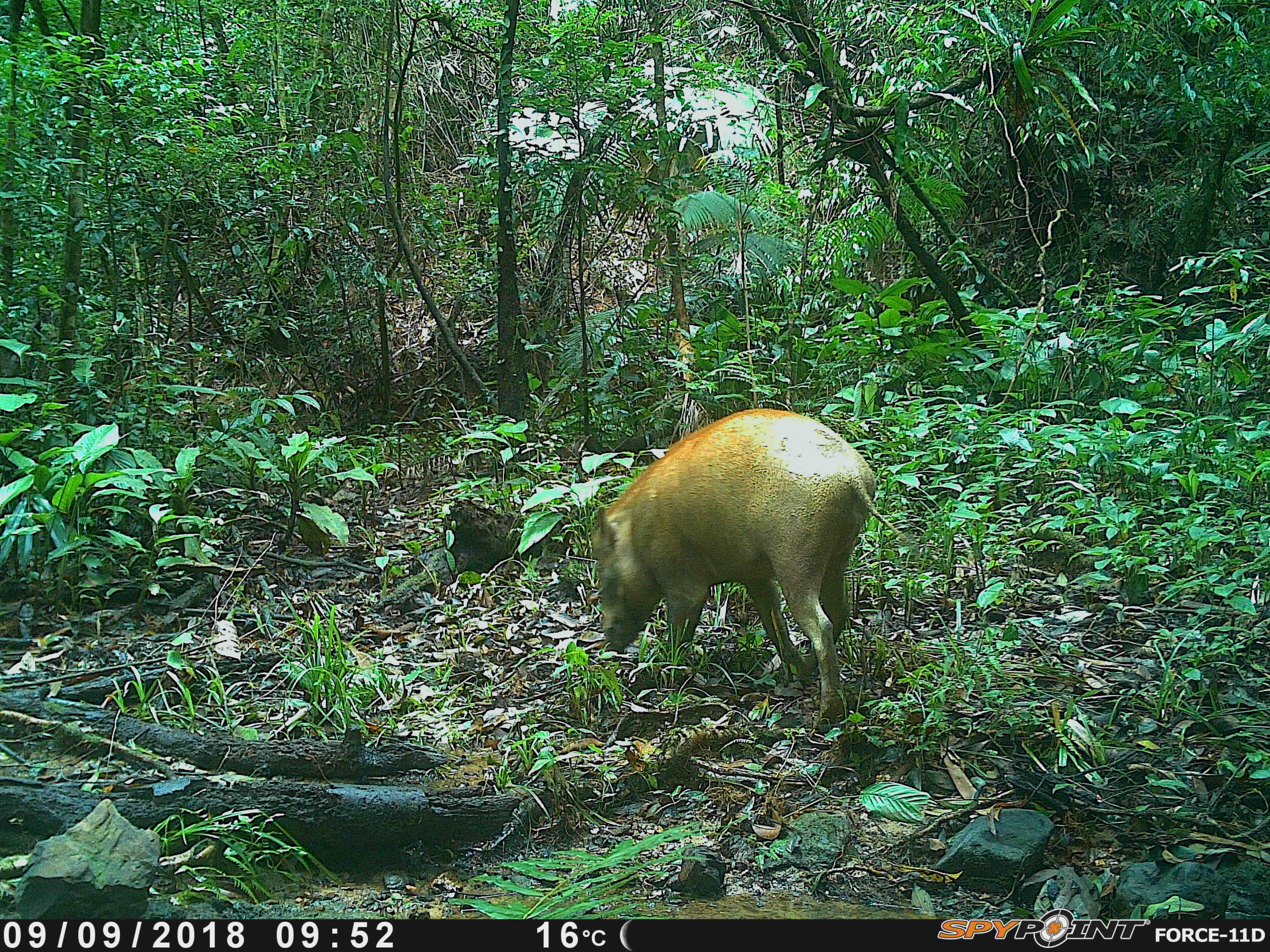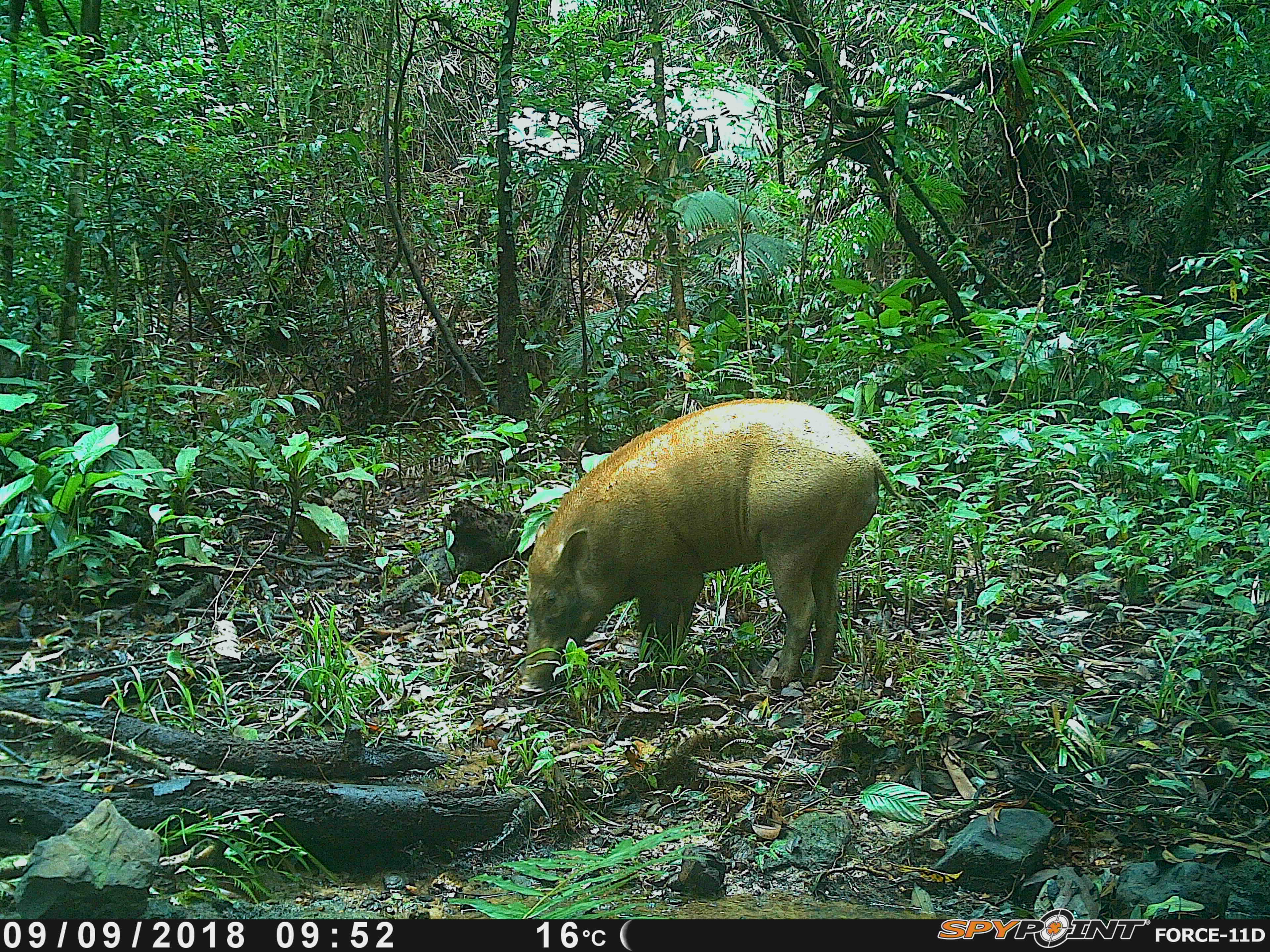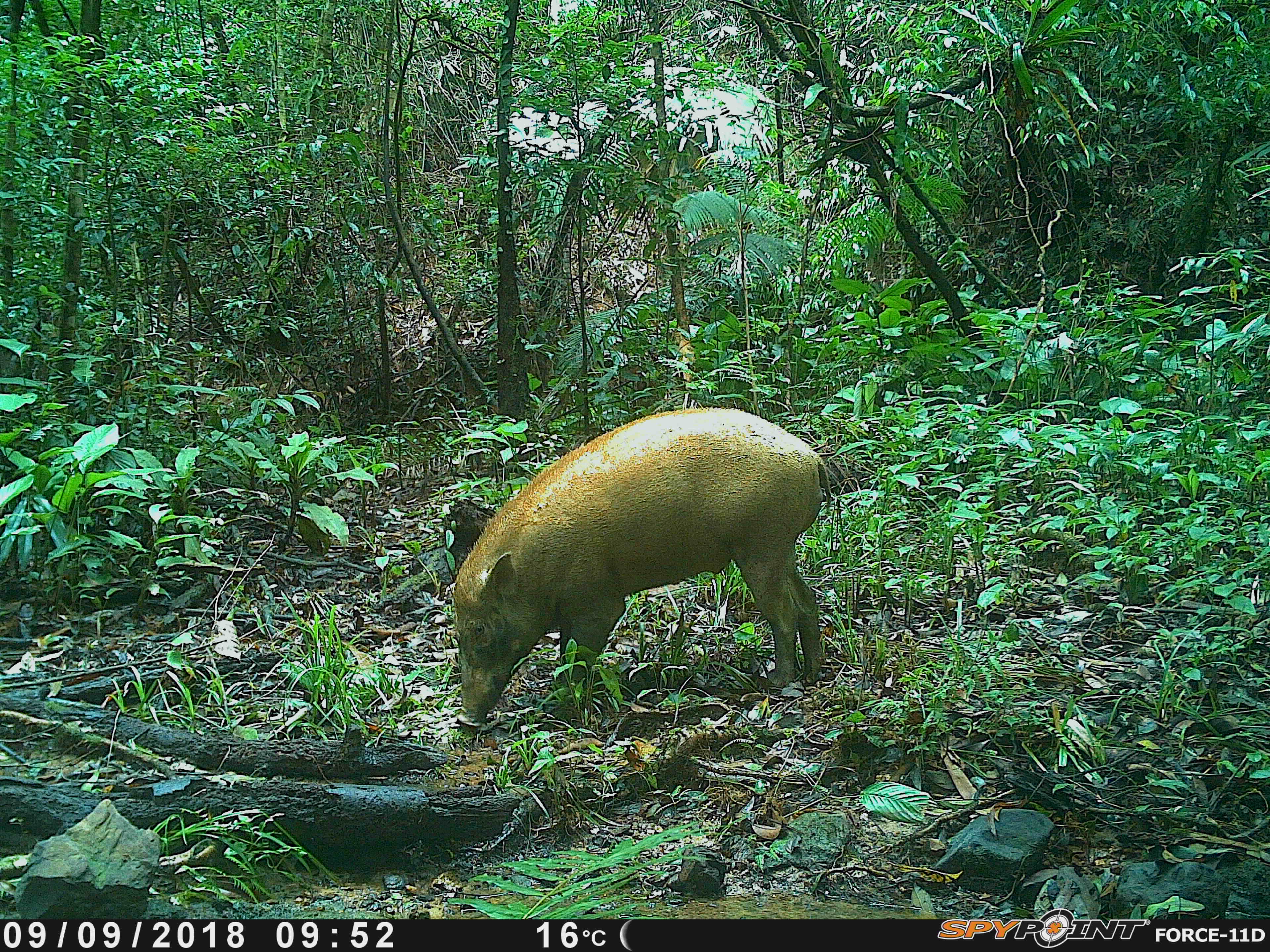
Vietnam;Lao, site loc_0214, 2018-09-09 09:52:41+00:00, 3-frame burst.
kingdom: Animalia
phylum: Chordata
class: Mammalia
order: Artiodactyla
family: Suidae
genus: Sus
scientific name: Sus scrofa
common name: eurasian wild pig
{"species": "eurasian wild pig (Sus scrofa)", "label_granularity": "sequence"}